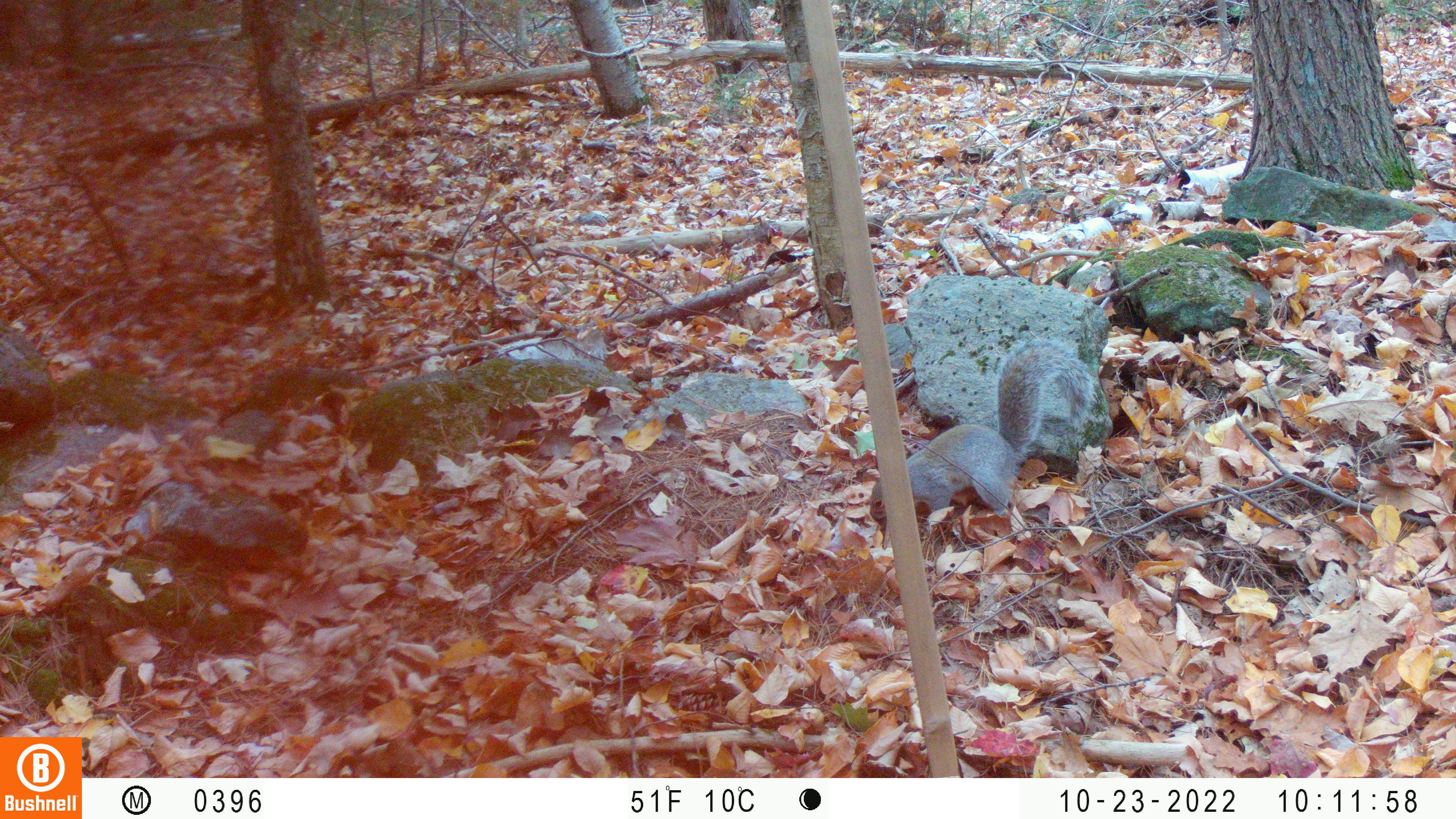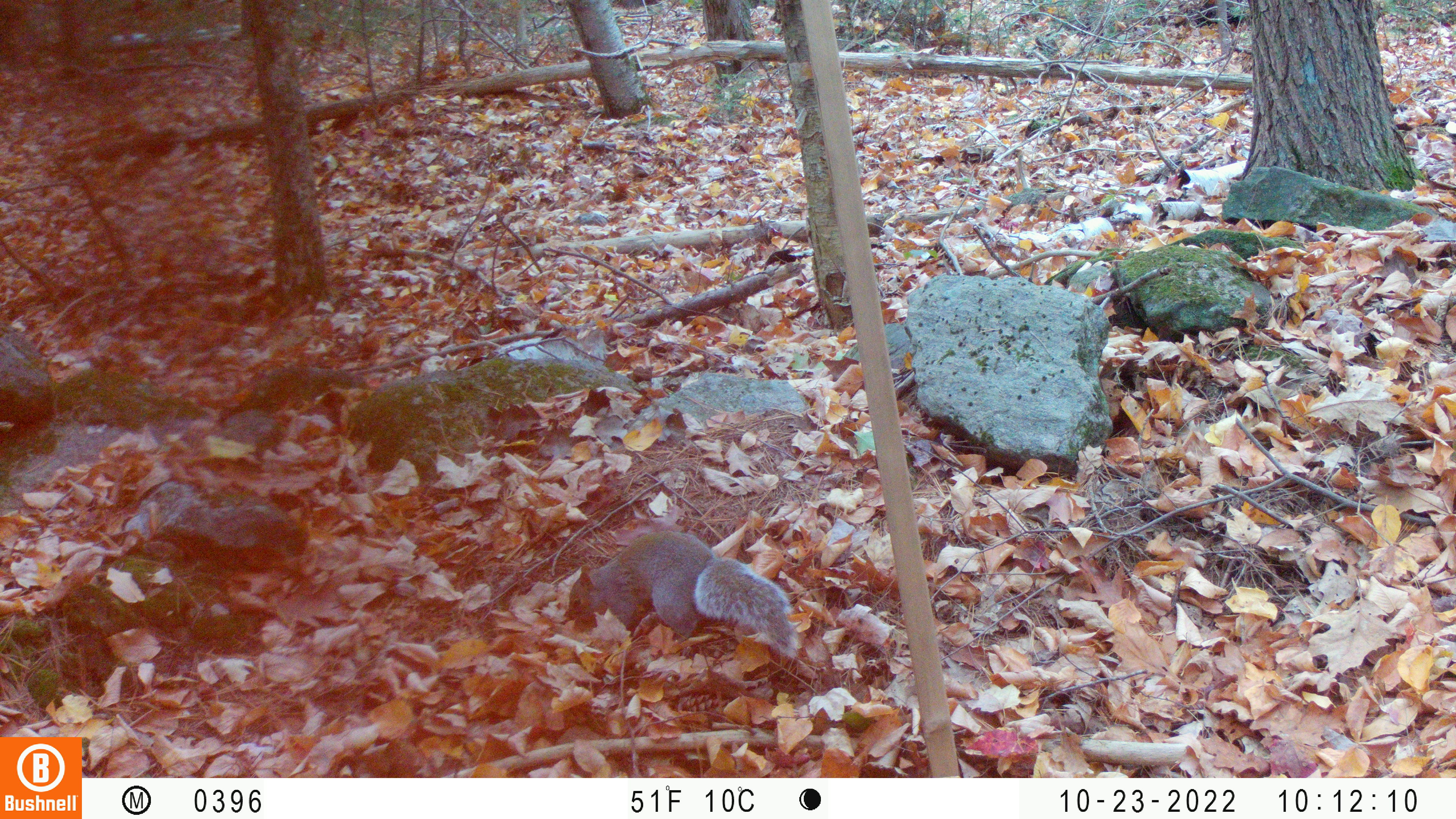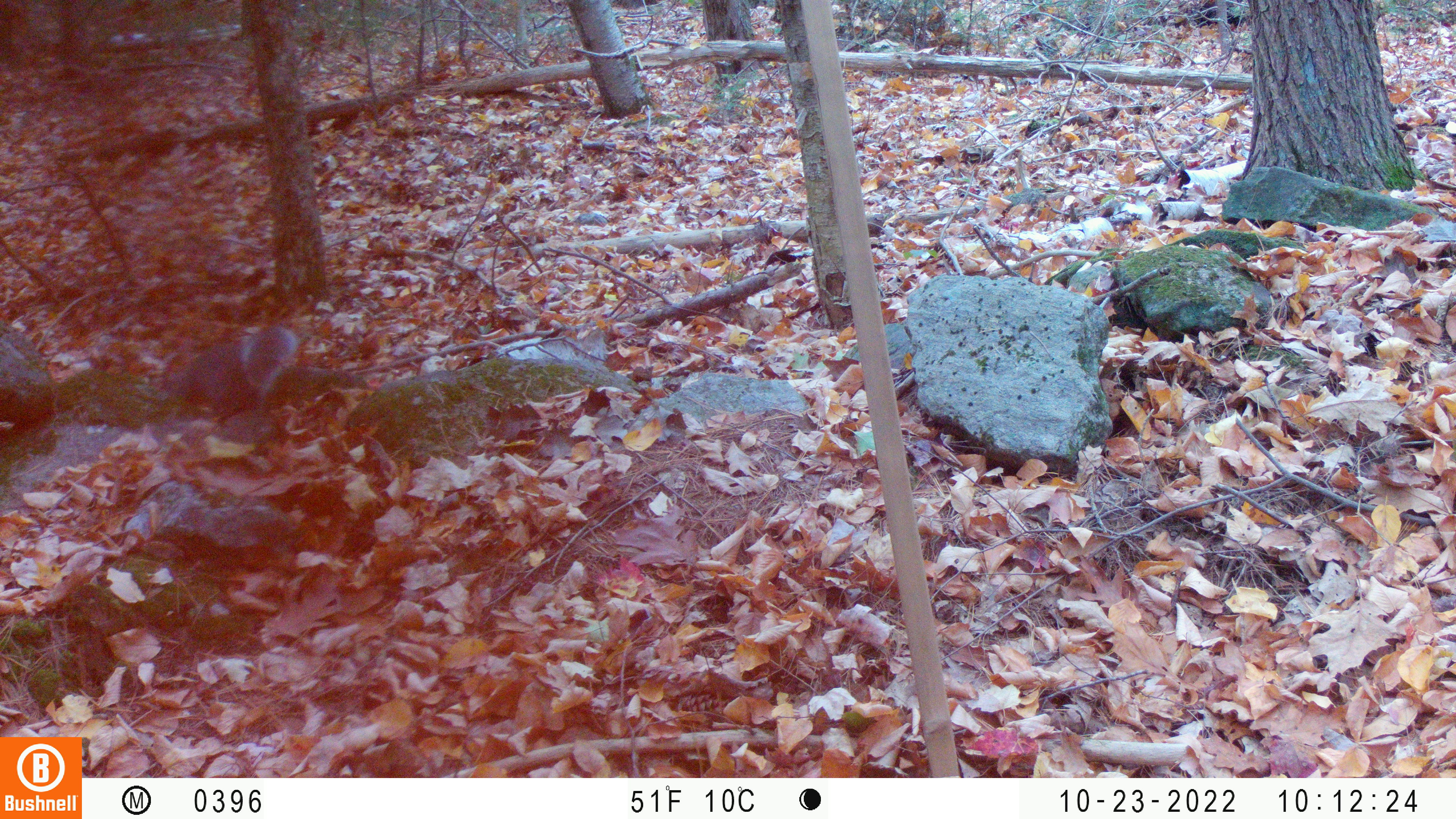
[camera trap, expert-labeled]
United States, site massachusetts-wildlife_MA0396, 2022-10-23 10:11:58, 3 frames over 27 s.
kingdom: Animalia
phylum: Chordata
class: Mammalia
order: Rodentia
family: Sciuridae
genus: Sciurus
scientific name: Sciurus carolinensis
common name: gray squirrel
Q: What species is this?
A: Gray squirrel (Sciurus carolinensis).